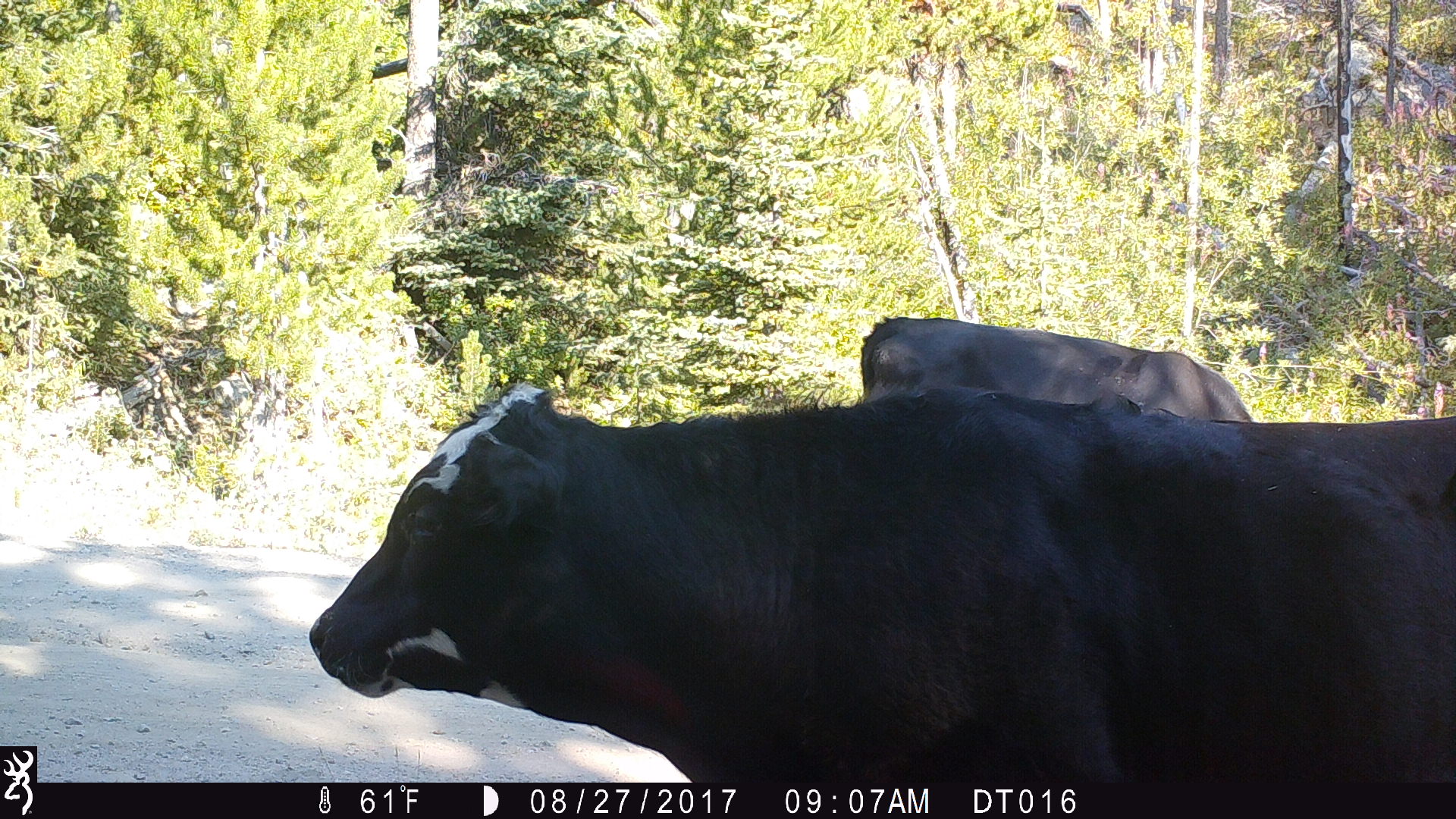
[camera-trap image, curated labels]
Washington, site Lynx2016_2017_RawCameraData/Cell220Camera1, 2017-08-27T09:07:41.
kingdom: Animalia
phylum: Chordata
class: Mammalia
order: Artiodactyla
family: Bovidae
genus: Bos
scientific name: Bos taurus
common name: domestic cattle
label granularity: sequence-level